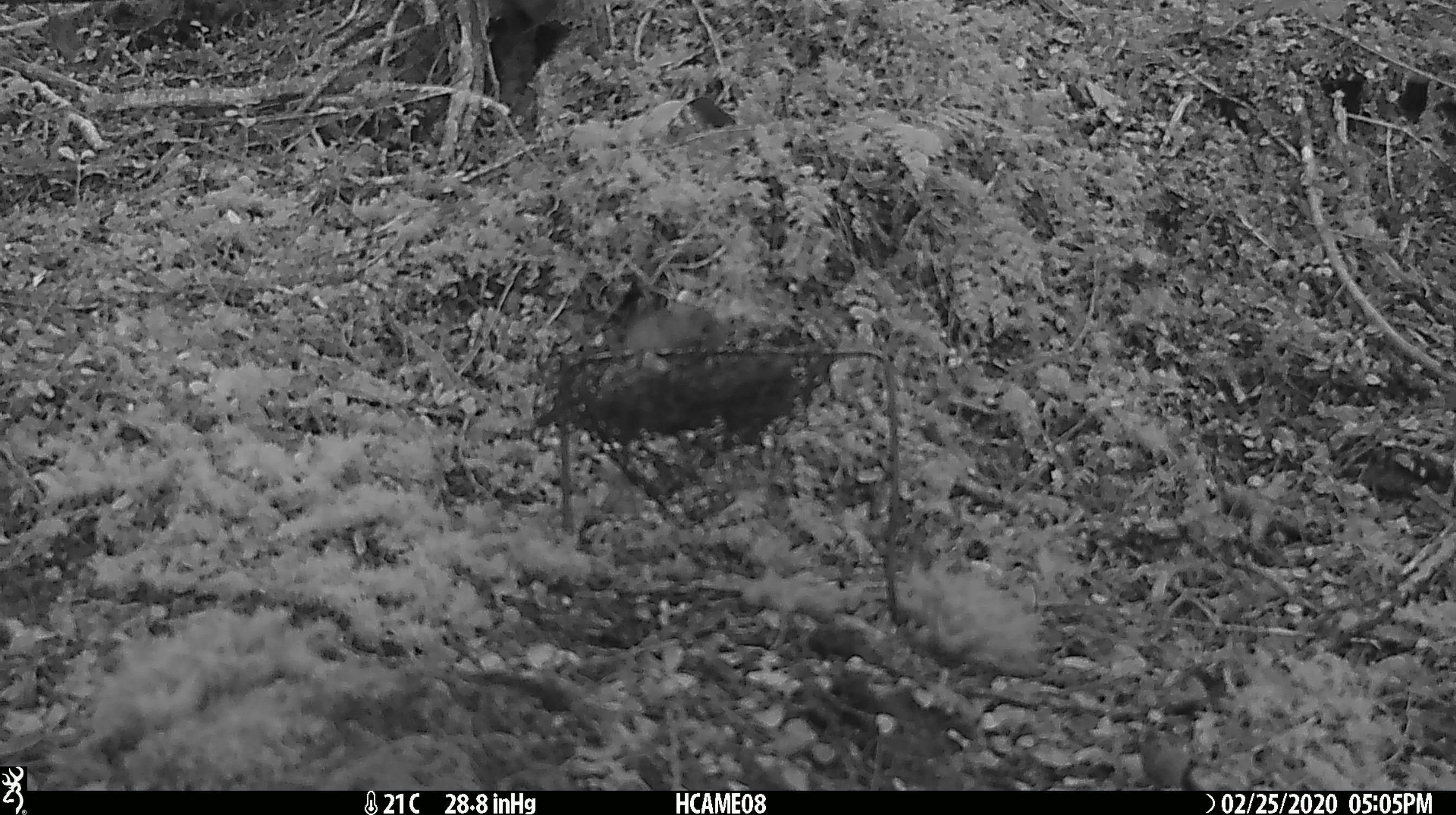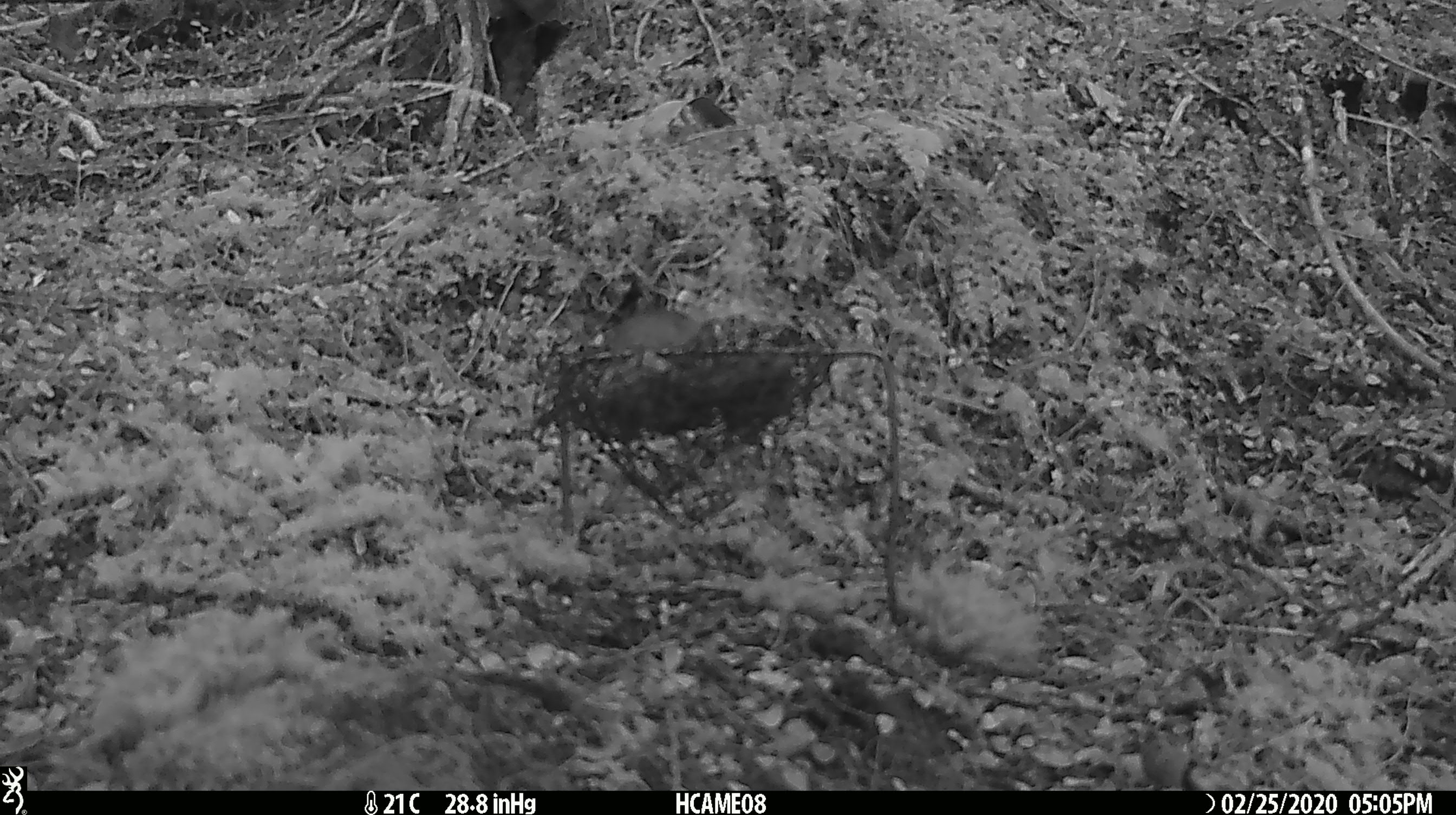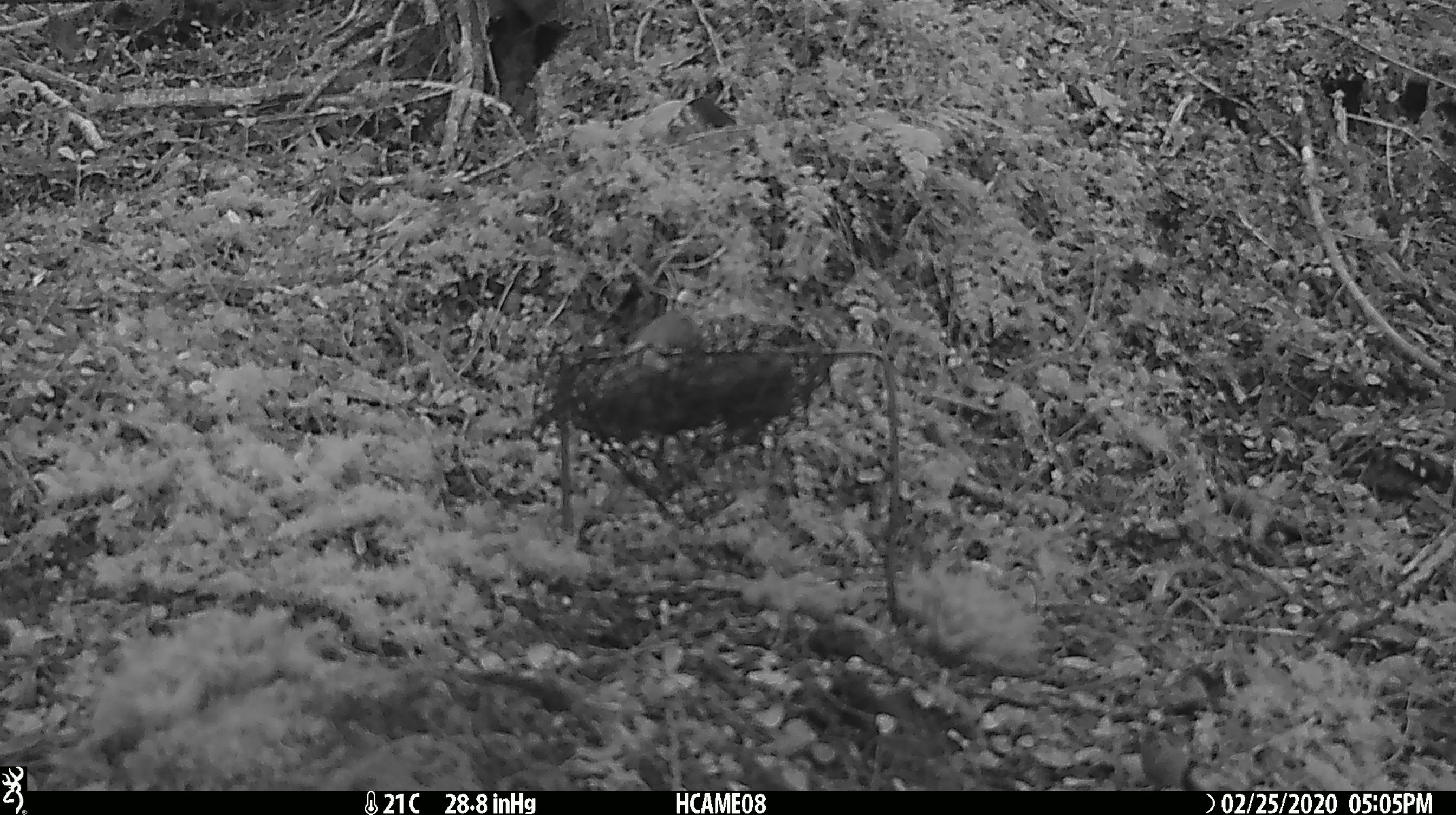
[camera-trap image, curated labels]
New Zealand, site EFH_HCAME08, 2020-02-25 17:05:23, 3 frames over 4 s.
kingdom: Animalia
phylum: Chordata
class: Mammalia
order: Rodentia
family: Muridae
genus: Mus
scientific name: Mus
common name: mouse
Mouse (Mus).